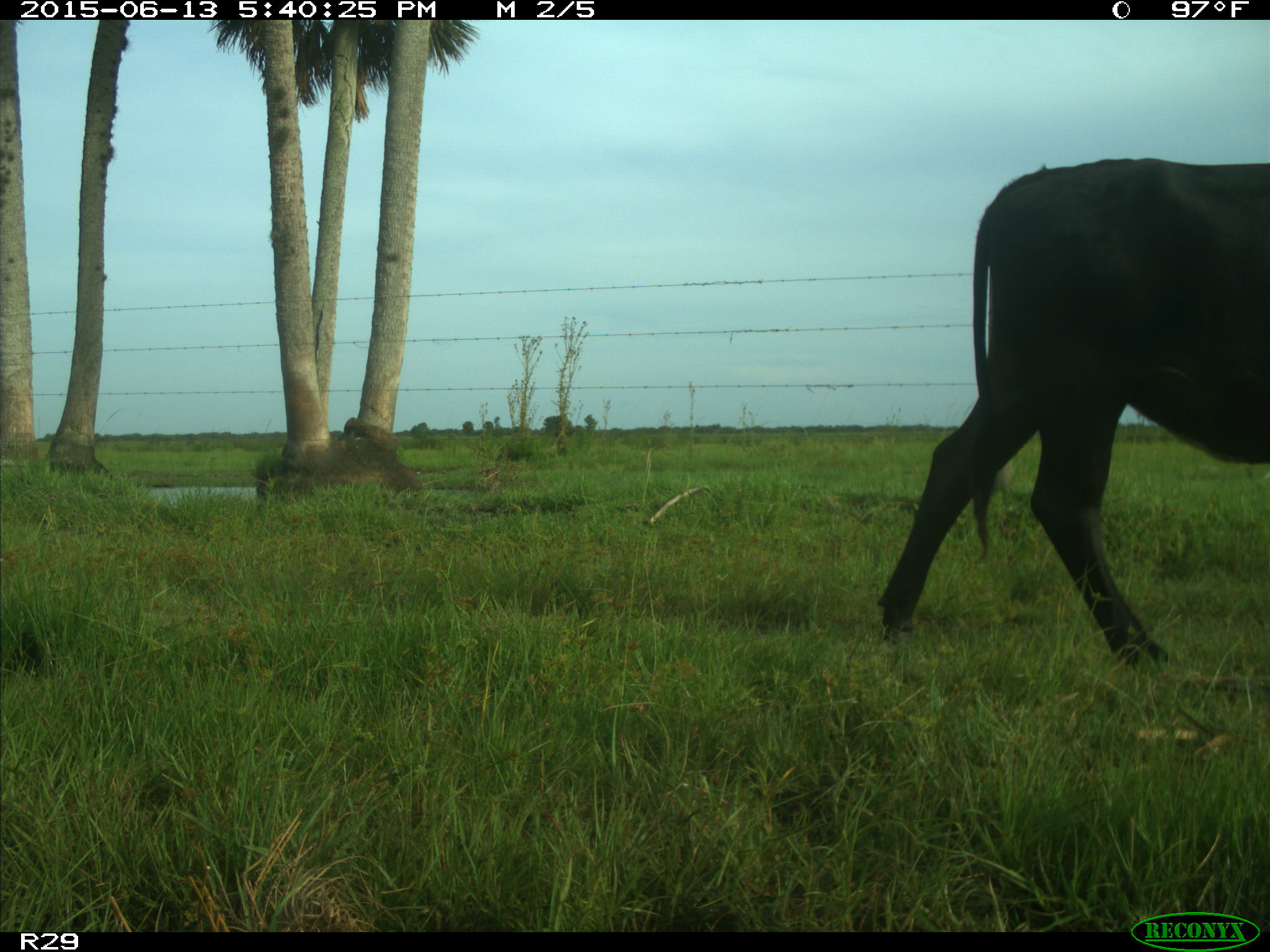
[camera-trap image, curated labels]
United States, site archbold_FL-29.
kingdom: Animalia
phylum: Chordata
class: Mammalia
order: Artiodactyla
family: Bovidae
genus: Bos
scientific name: Bos taurus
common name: domestic cow